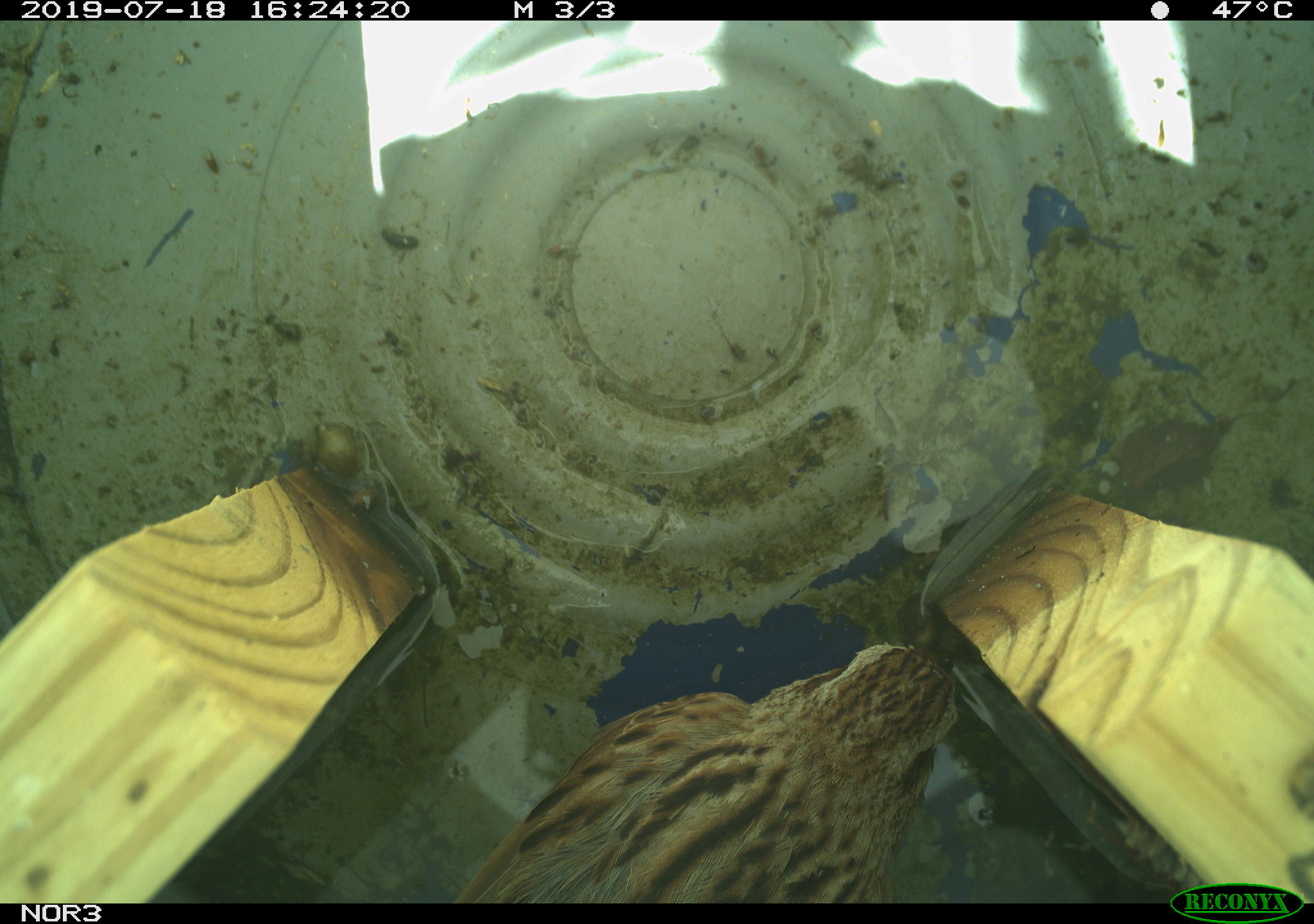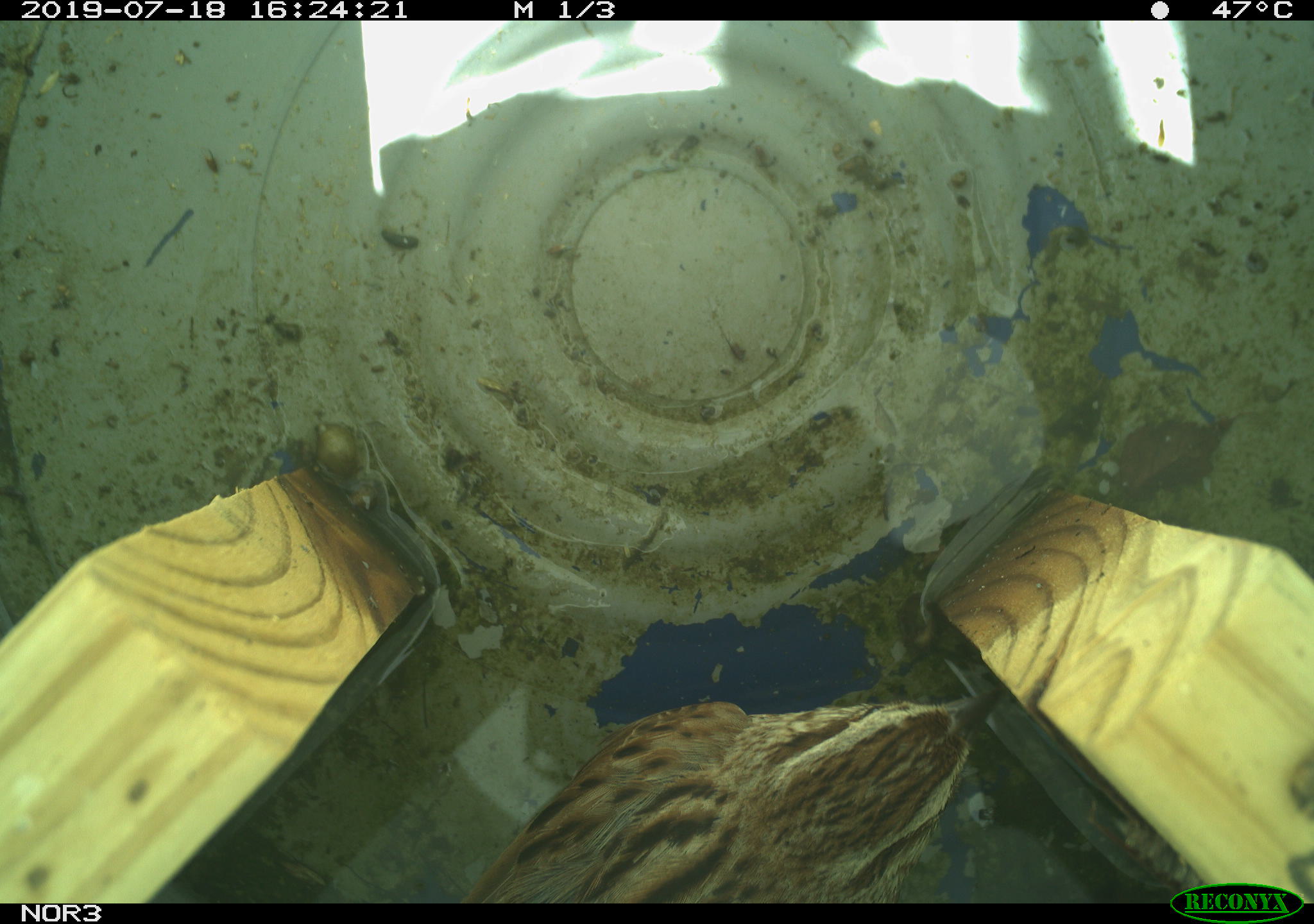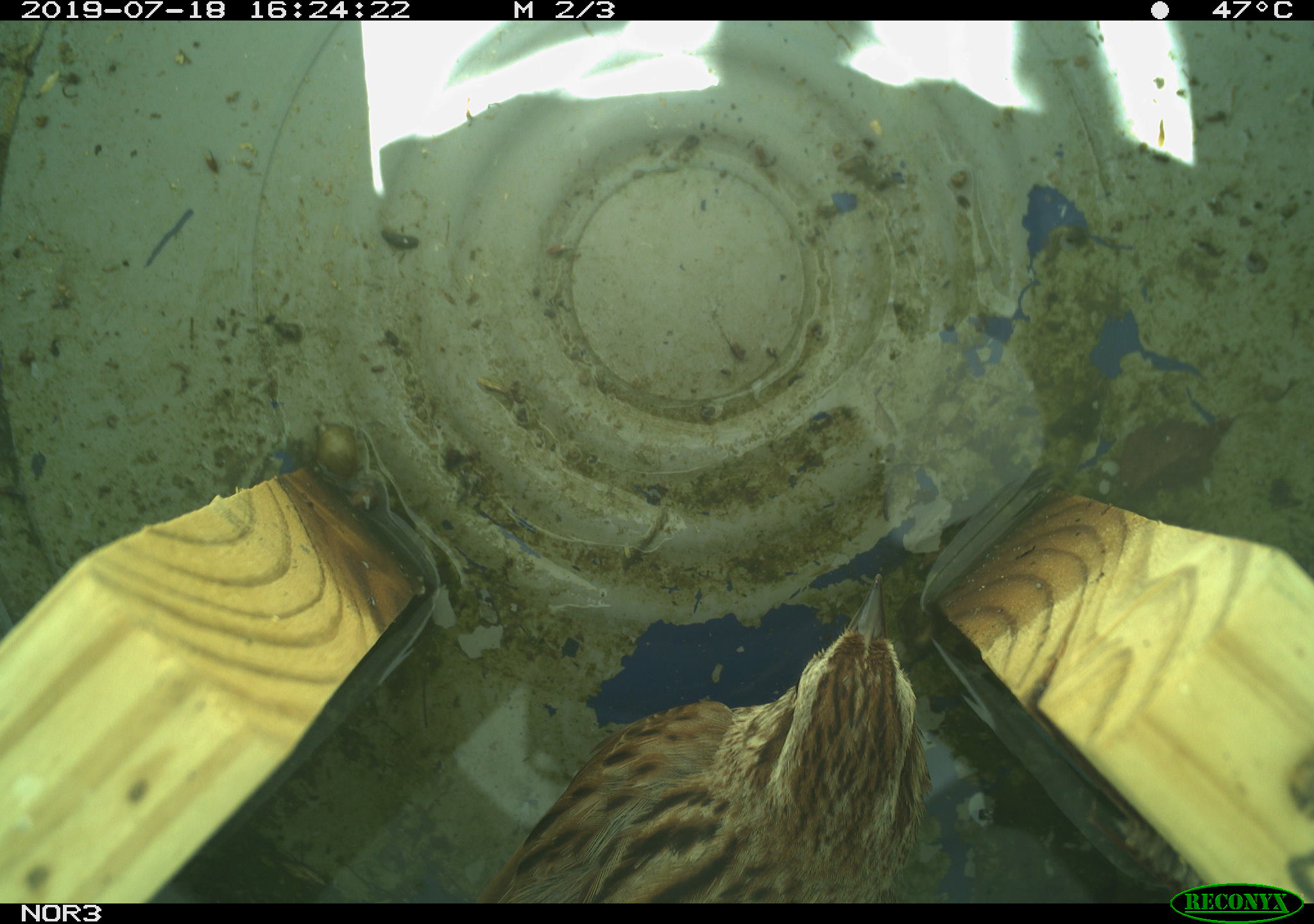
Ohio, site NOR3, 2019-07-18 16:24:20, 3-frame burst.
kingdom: Animalia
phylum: Chordata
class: Aves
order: Passeriformes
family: Passerellidae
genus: Melospiza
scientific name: Melospiza melodia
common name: song sparrow